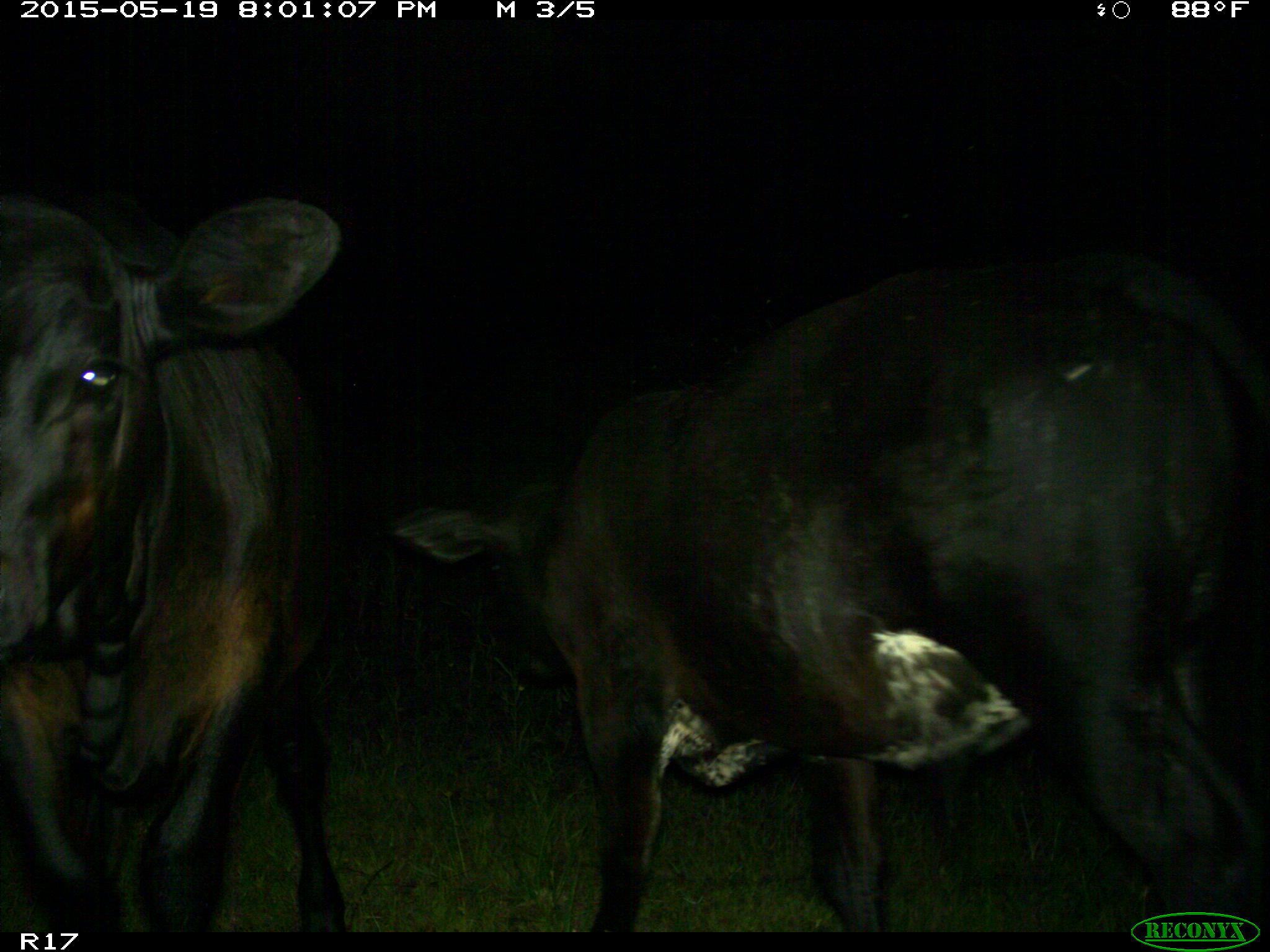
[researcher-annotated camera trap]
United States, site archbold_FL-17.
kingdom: Animalia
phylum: Chordata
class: Mammalia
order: Artiodactyla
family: Bovidae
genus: Bos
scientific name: Bos taurus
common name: domestic cow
Bos taurus (domestic cow).